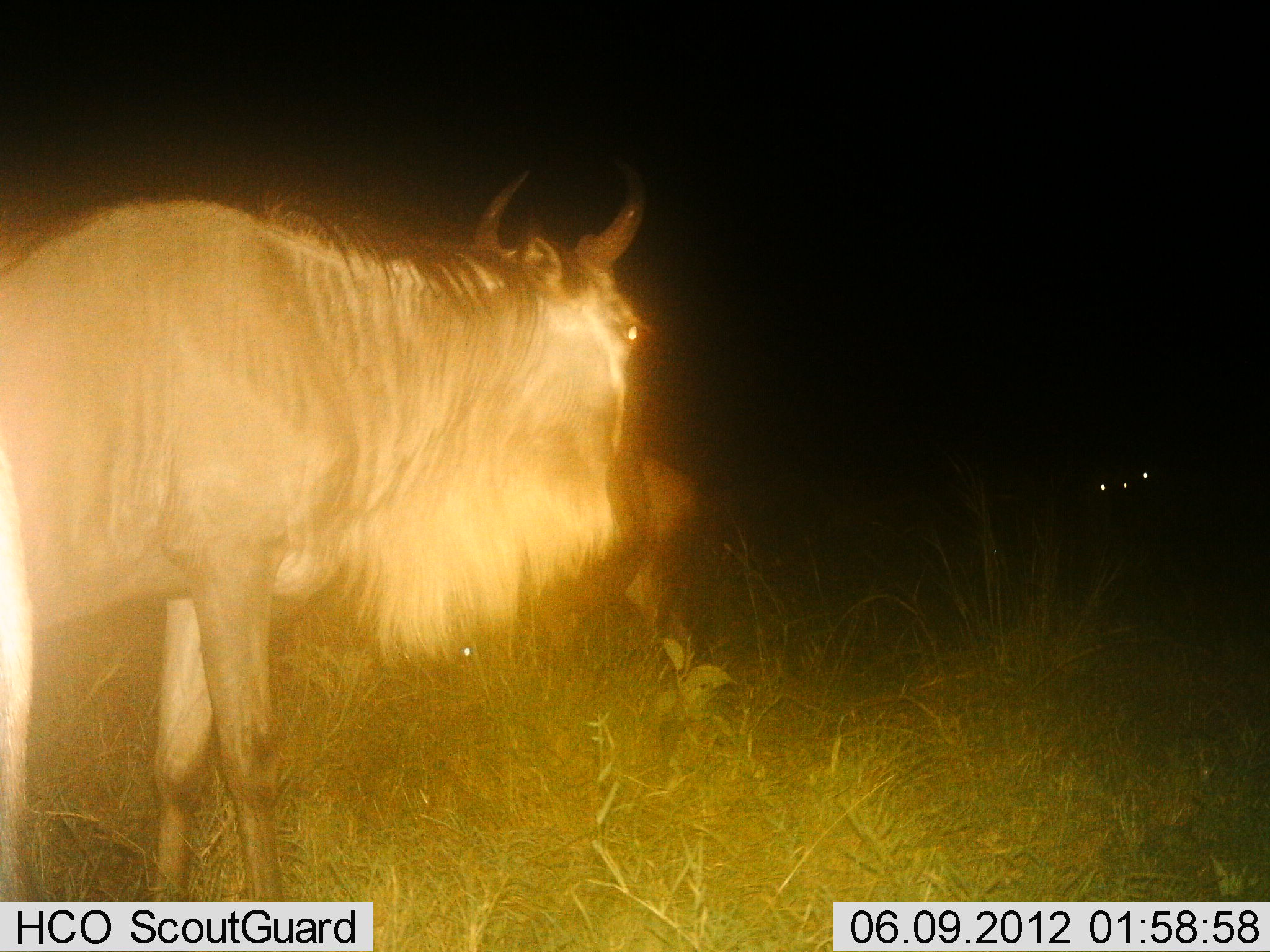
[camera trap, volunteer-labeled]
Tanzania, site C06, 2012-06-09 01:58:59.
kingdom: Animalia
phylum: Chordata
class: Mammalia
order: Artiodactyla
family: Bovidae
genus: Connochaetes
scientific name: Connochaetes taurinus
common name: blue wildebeest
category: wildebeest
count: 2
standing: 100%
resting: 10%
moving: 10%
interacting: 0%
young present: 10%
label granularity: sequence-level